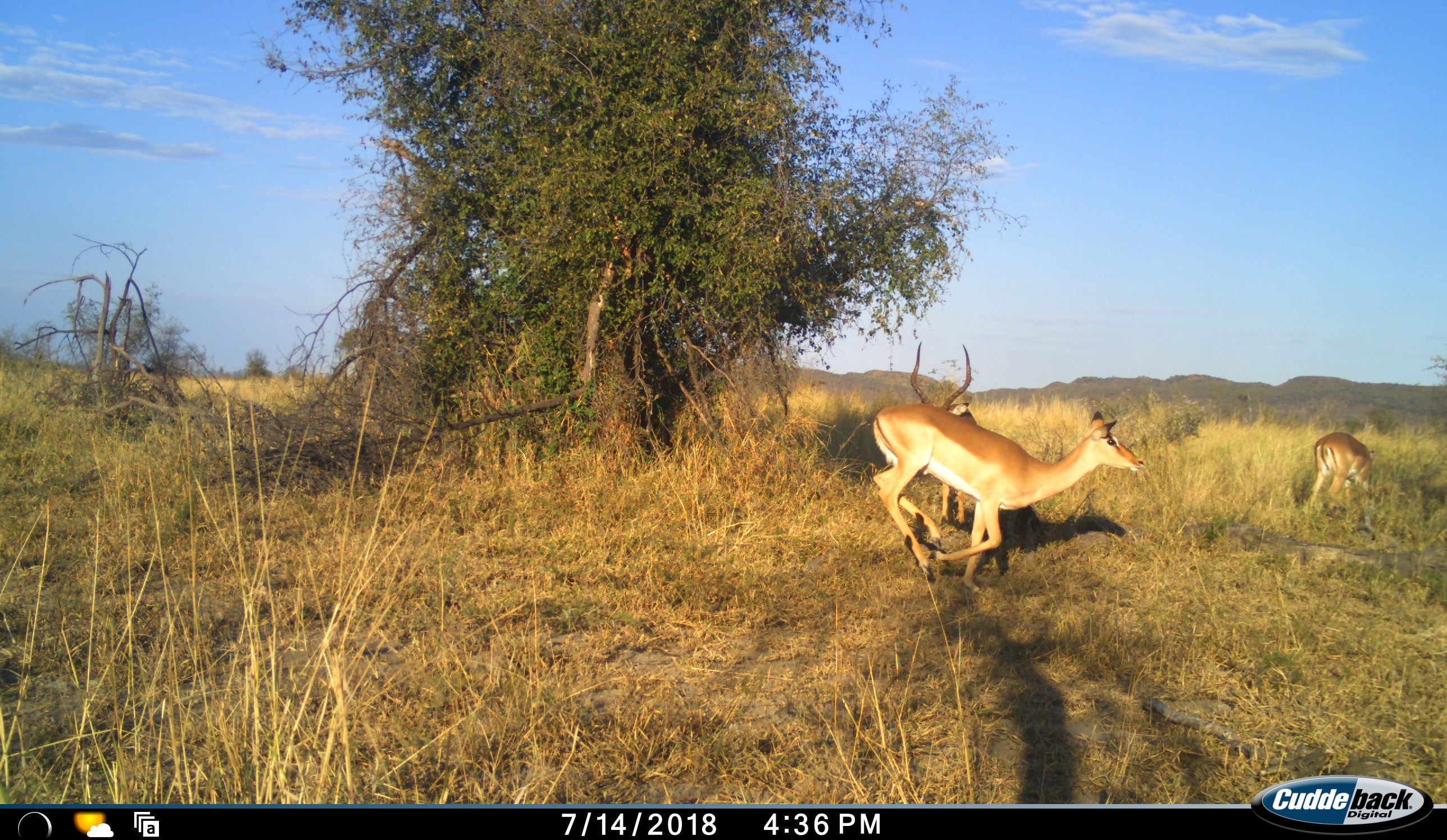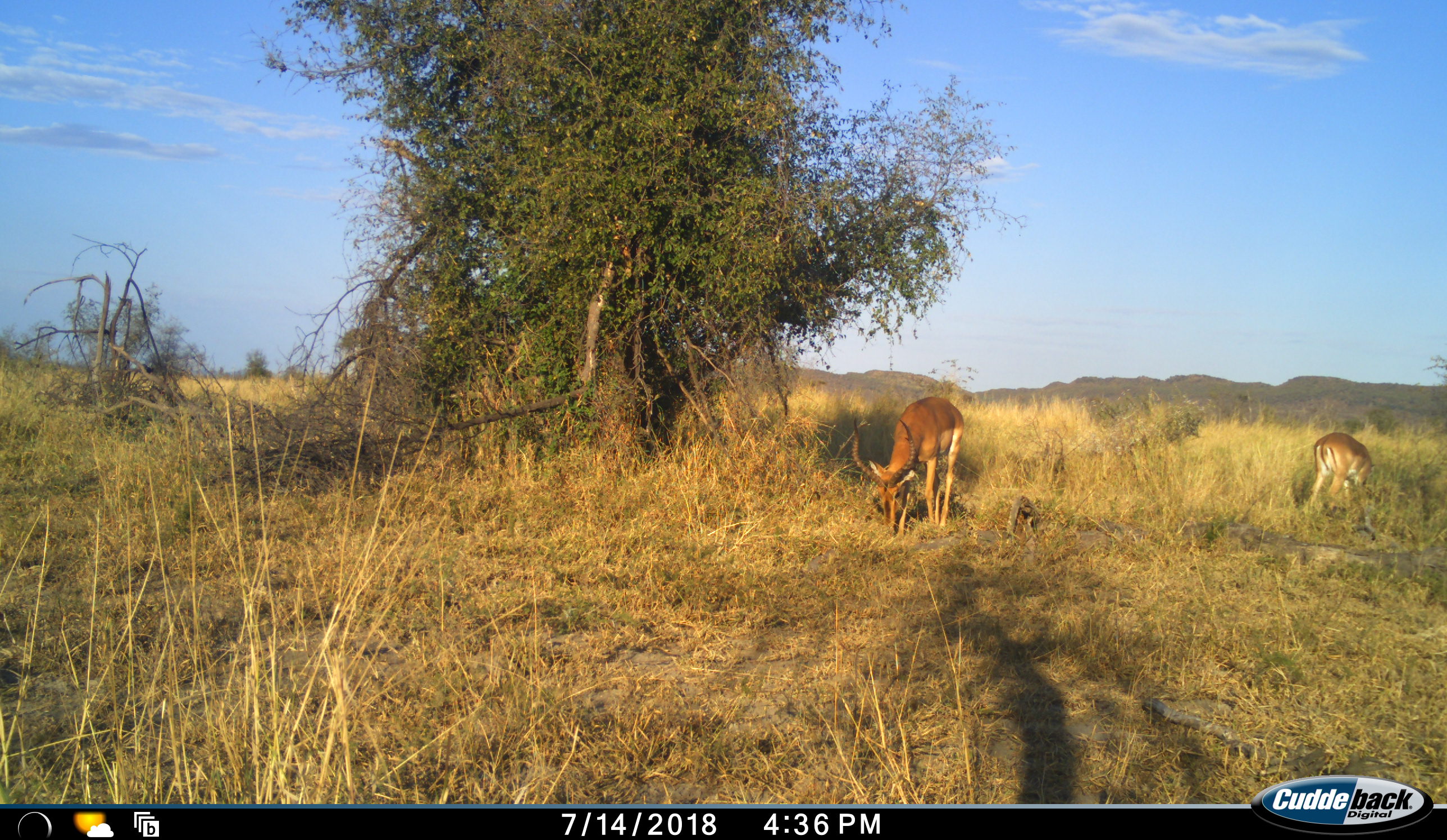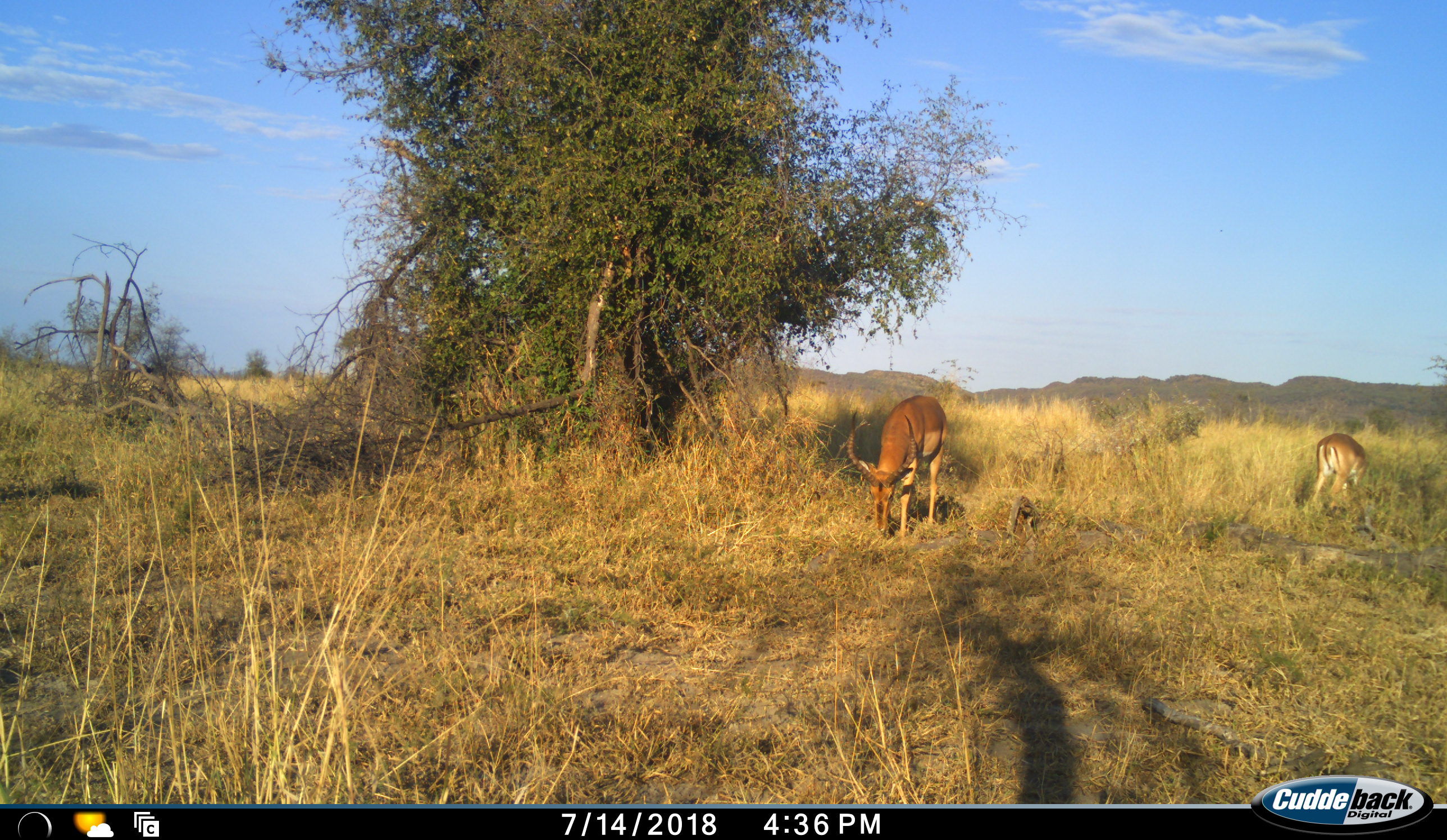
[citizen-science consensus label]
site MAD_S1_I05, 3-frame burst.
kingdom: Animalia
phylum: Chordata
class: Mammalia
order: Artiodactyla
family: Bovidae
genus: Aepyceros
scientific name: Aepyceros melampus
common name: impala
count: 3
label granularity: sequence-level